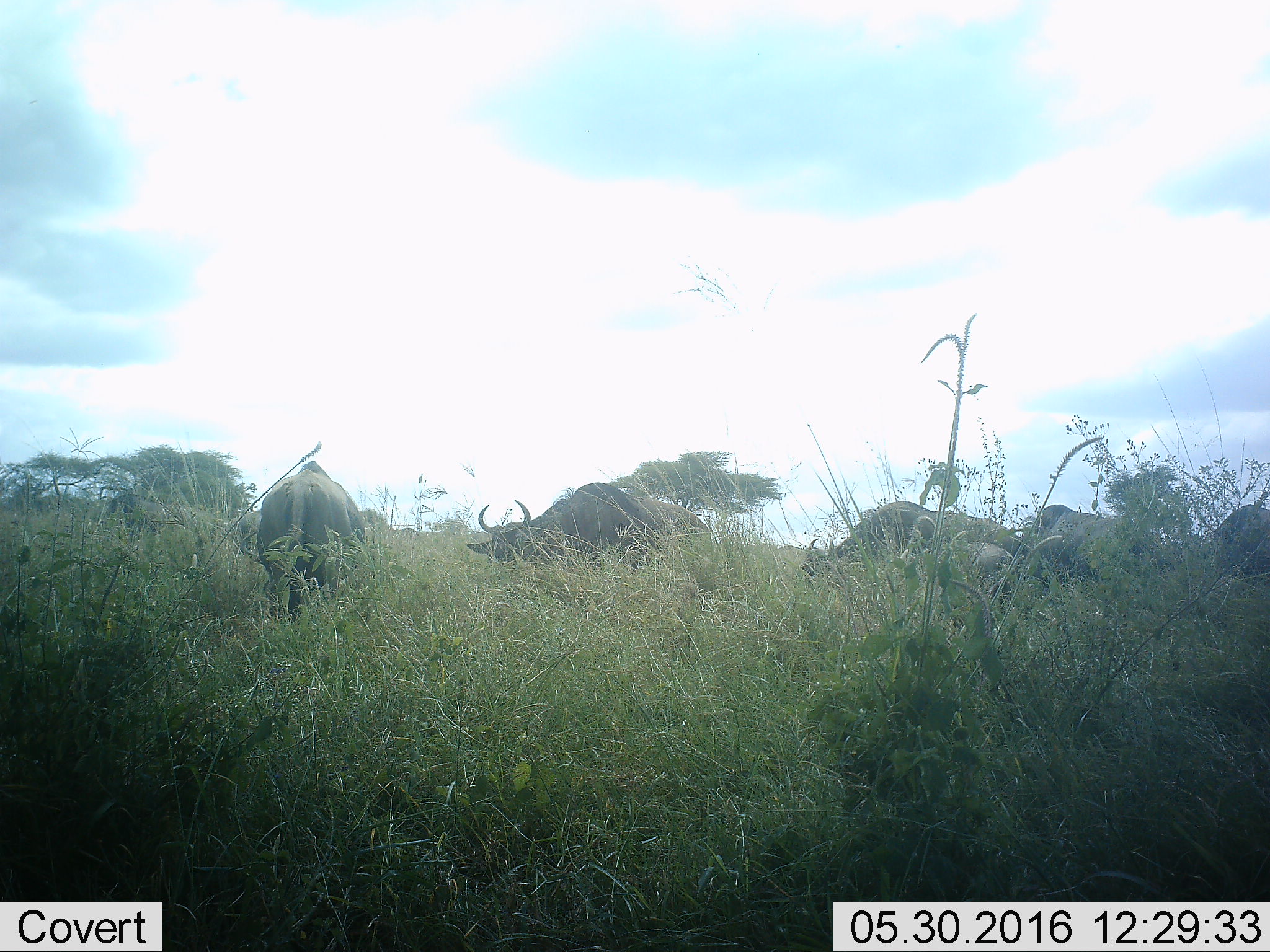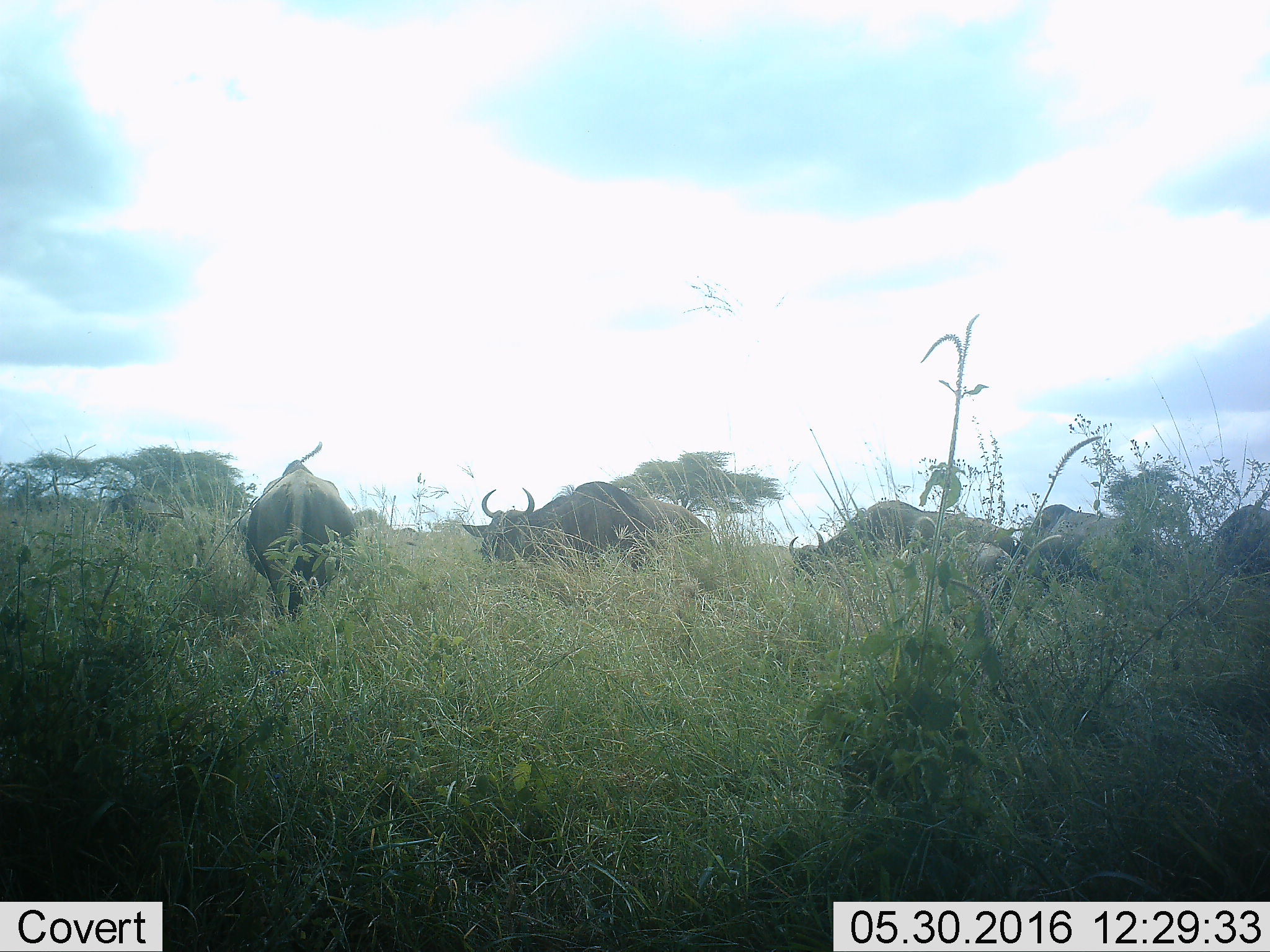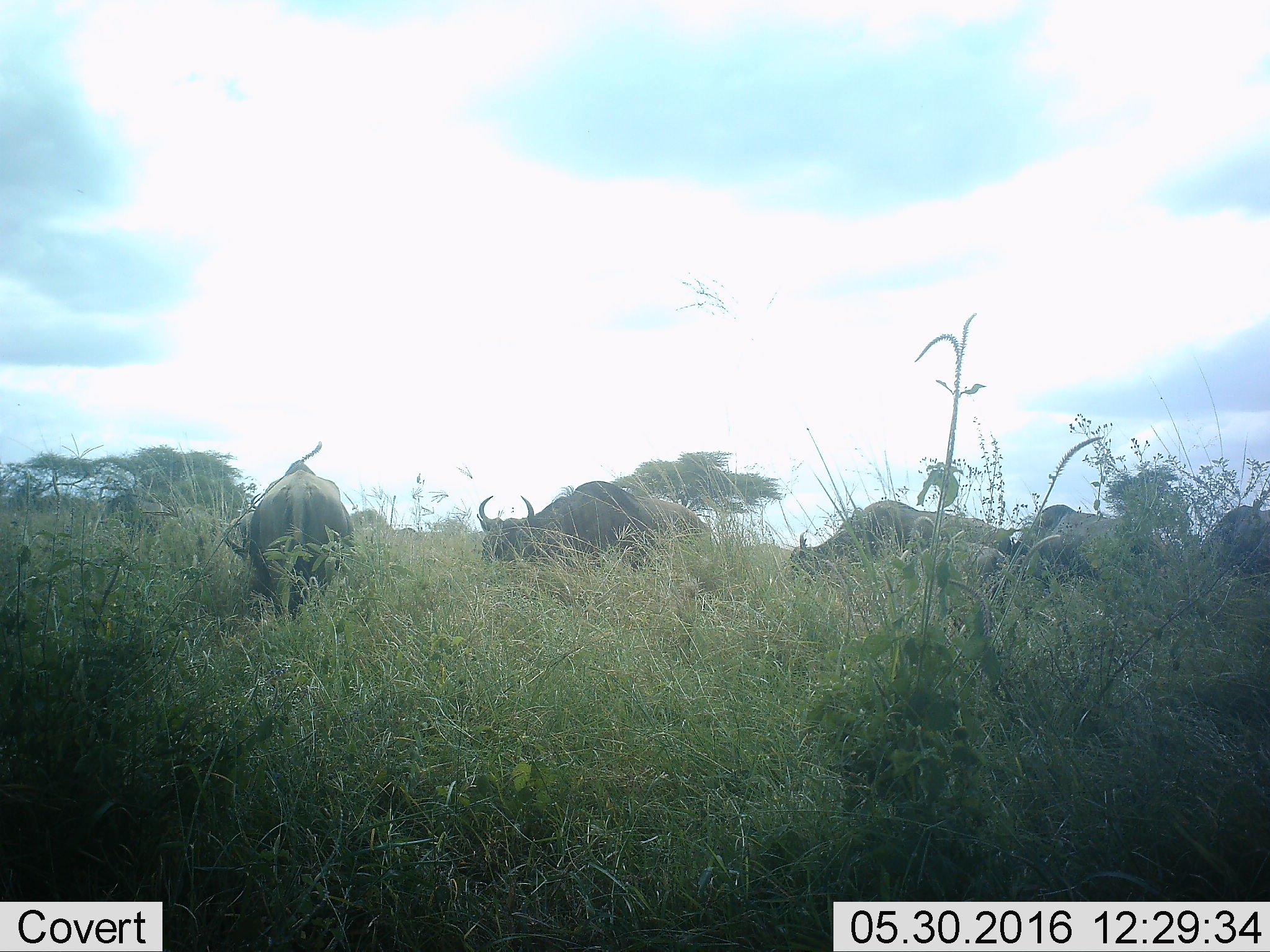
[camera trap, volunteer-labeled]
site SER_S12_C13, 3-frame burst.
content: unidentified animal